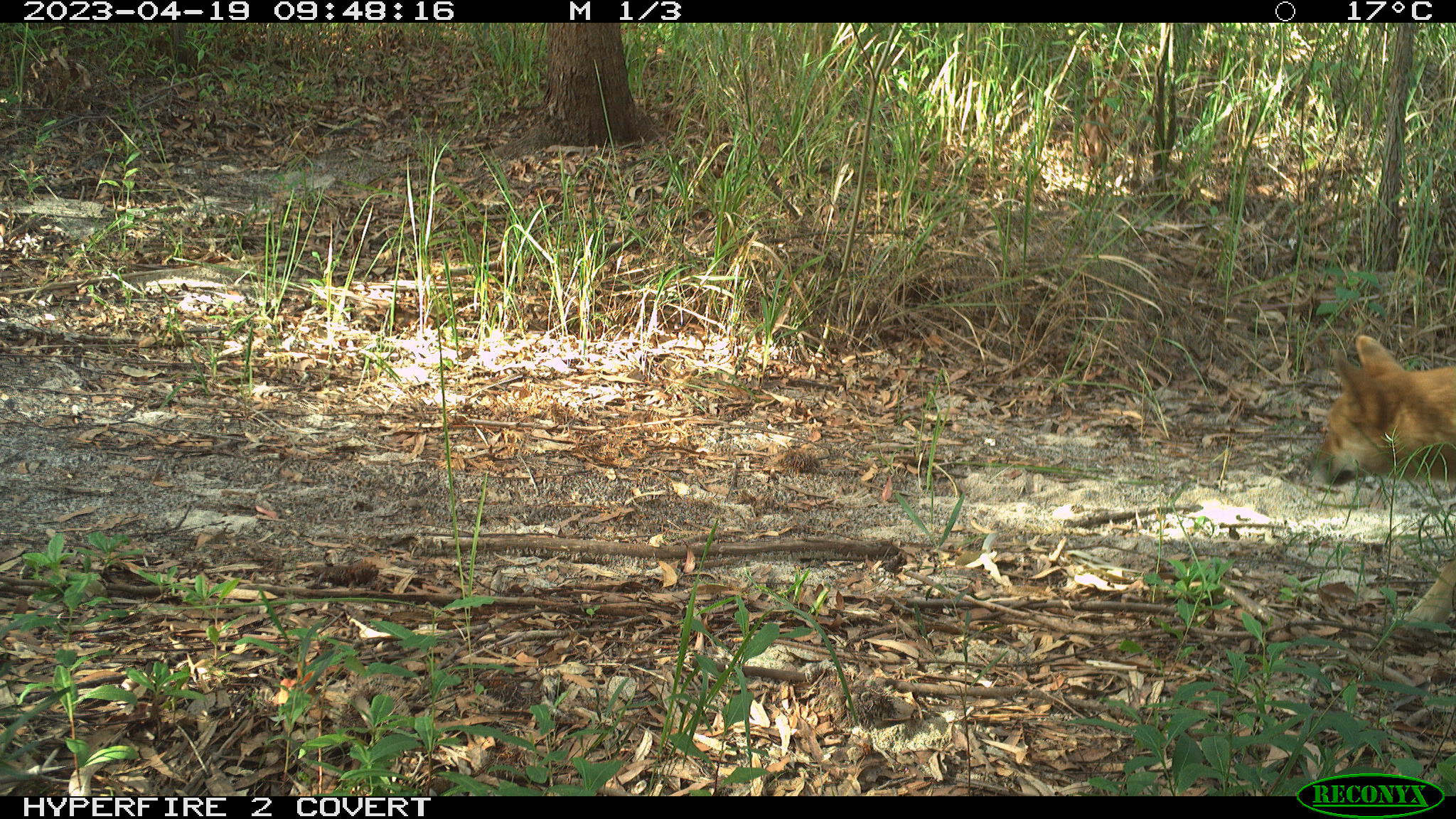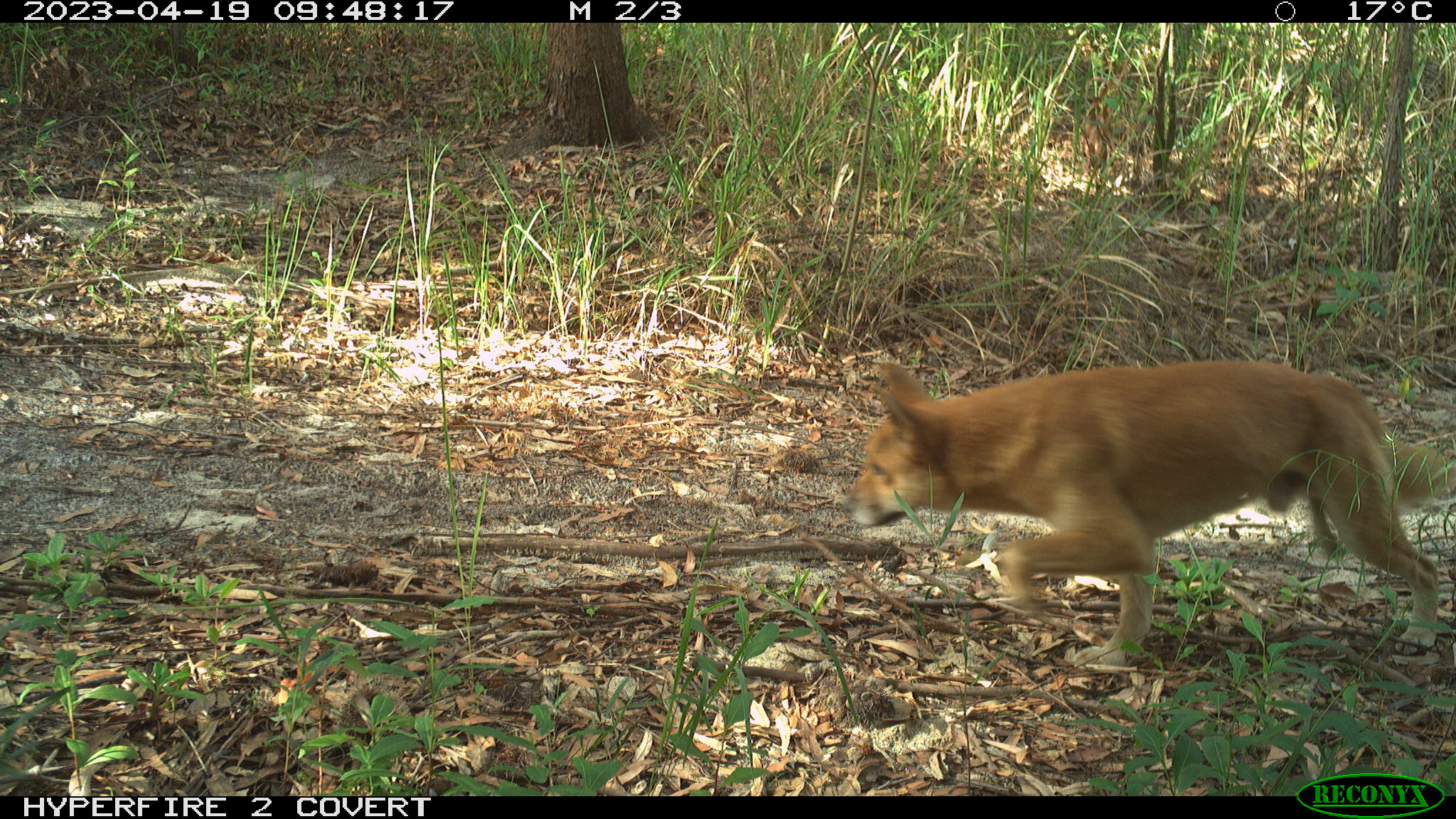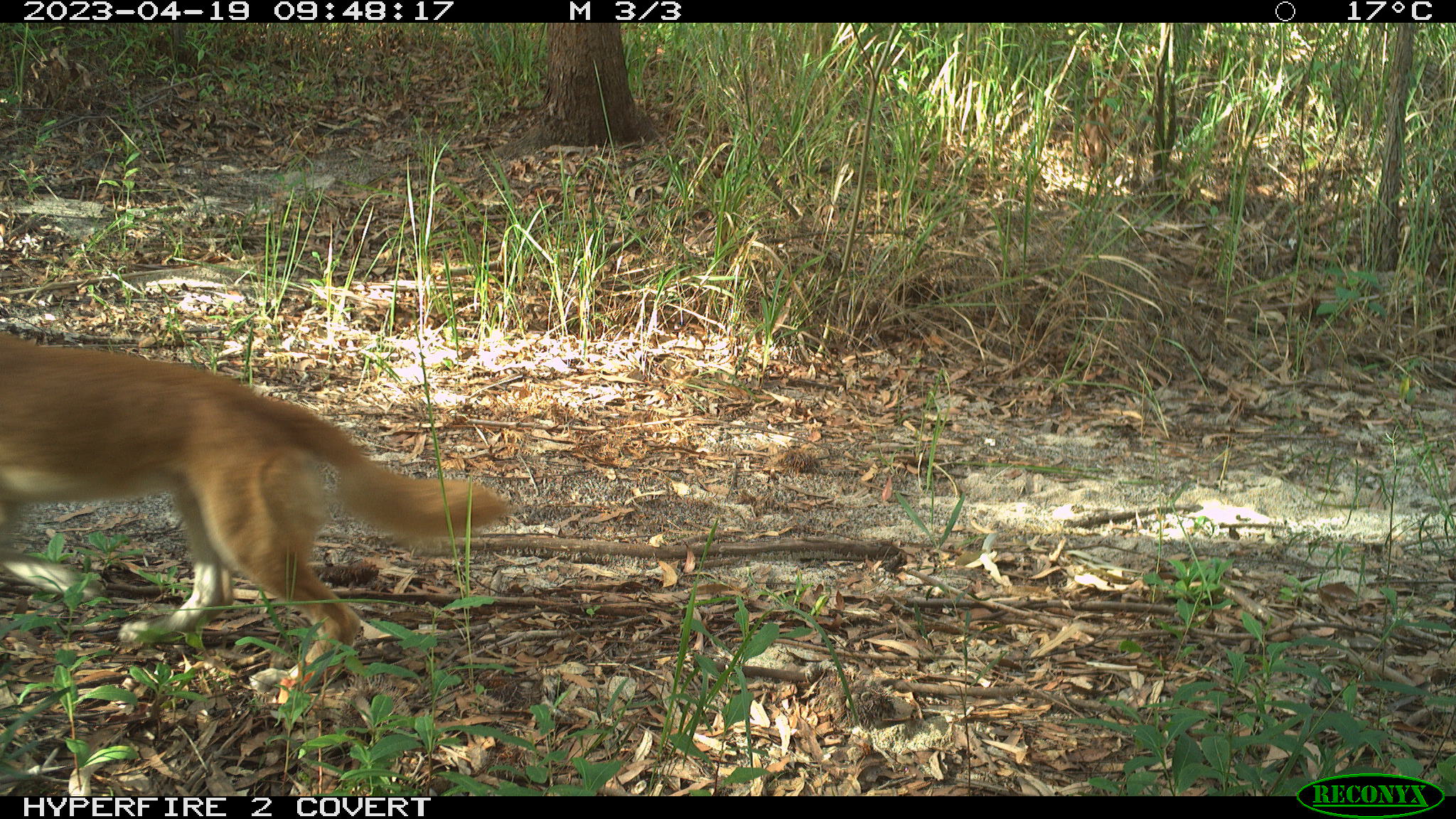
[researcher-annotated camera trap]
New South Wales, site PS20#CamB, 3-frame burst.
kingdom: Animalia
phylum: Chordata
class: Mammalia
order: Carnivora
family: Canidae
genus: Canis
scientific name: Canis familiaris dingo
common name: dingo